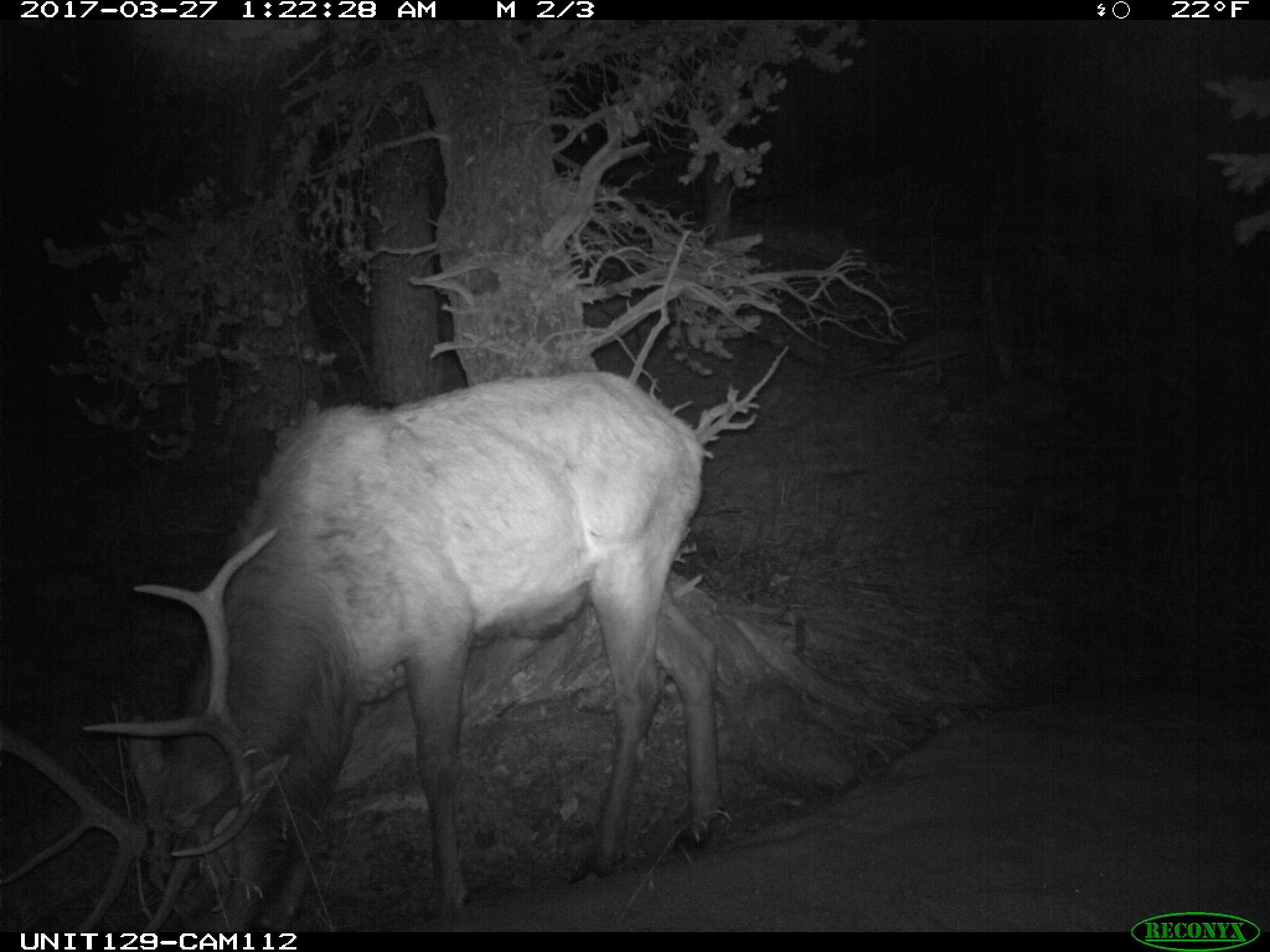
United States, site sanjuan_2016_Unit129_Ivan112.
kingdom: Animalia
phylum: Chordata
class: Mammalia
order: Artiodactyla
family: Cervidae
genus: Cervus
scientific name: Cervus elaphus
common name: red deer